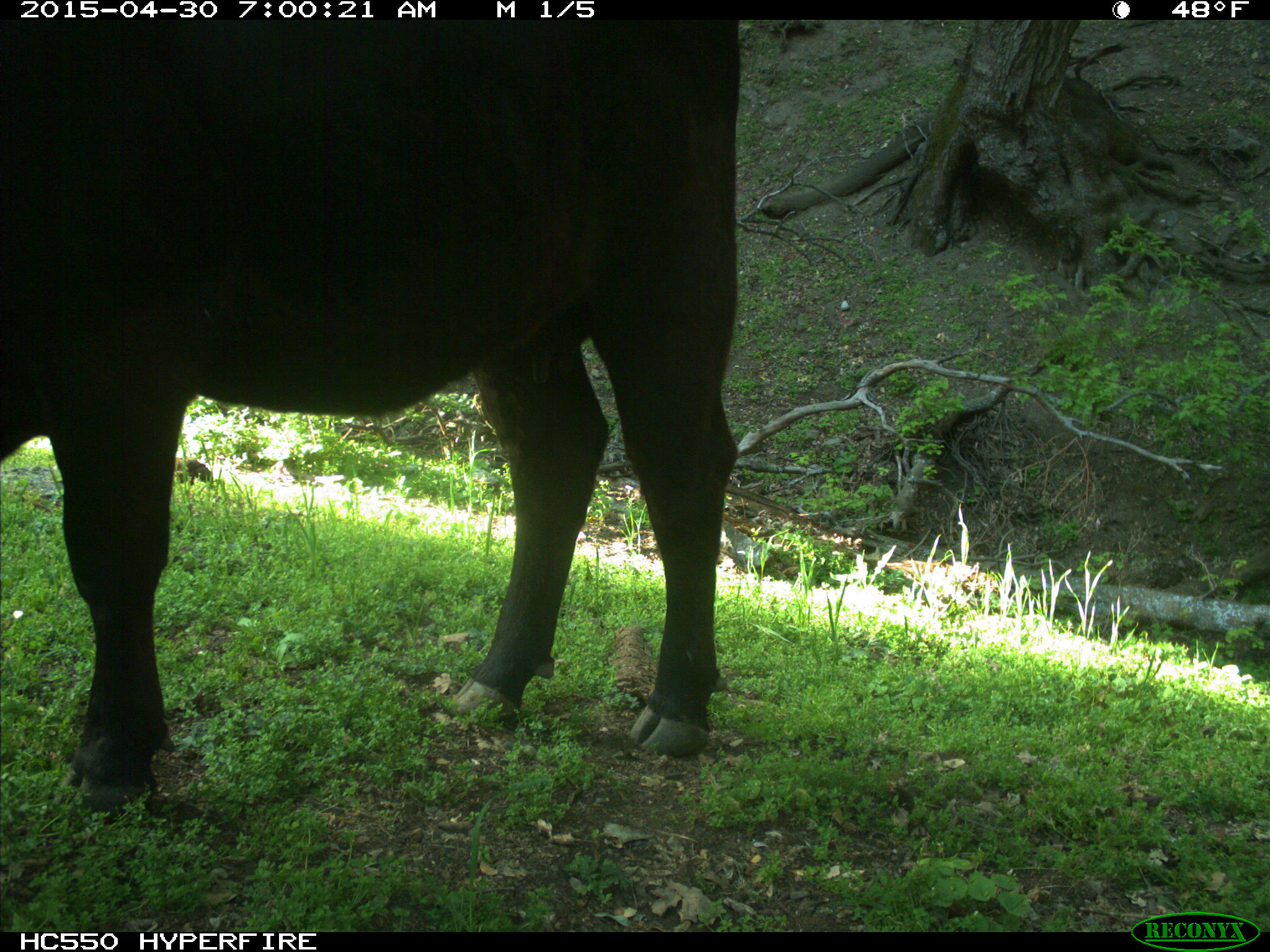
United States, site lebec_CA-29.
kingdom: Animalia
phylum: Chordata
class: Mammalia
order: Artiodactyla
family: Bovidae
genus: Bos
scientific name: Bos taurus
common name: domestic cow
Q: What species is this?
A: Bos taurus (domestic cow).